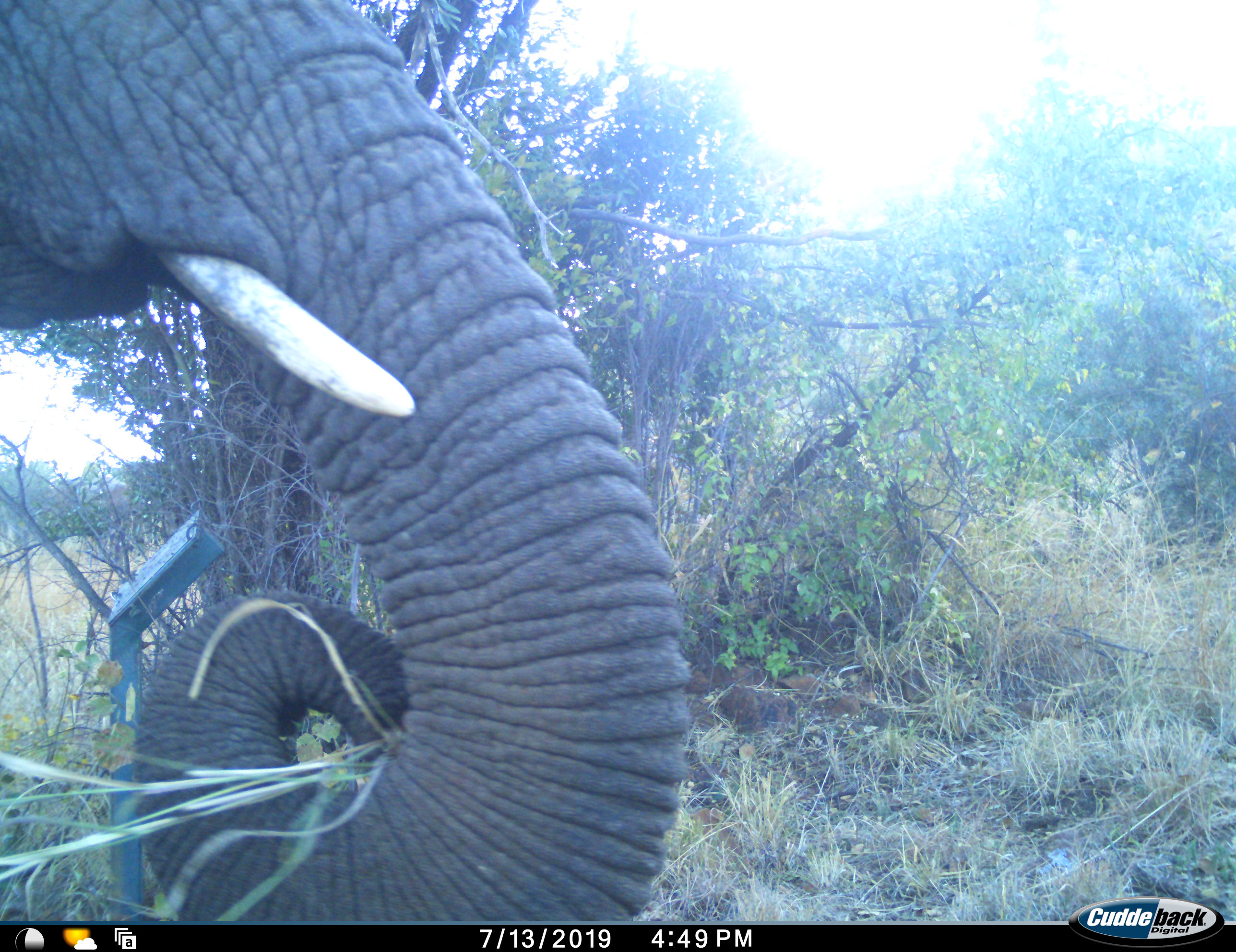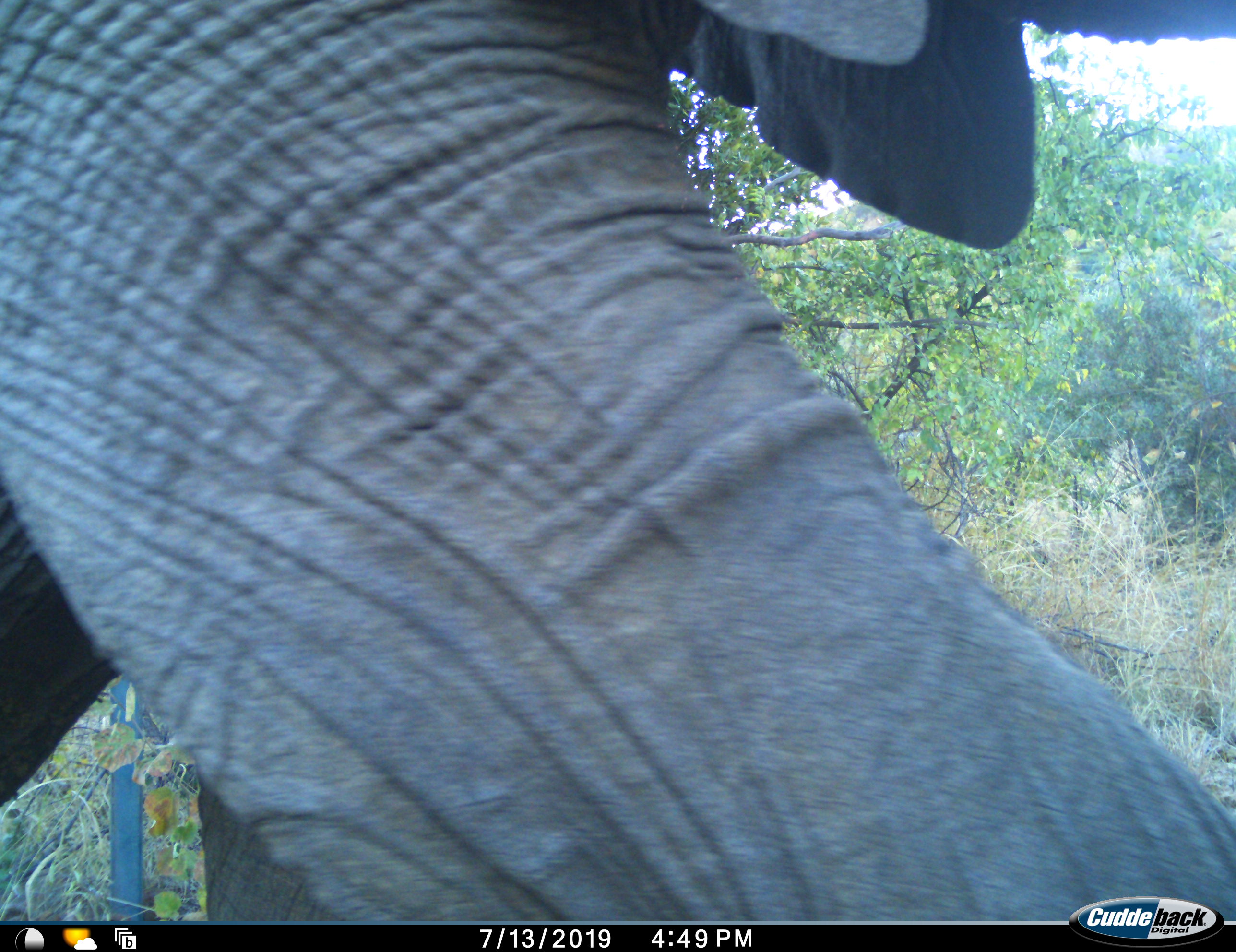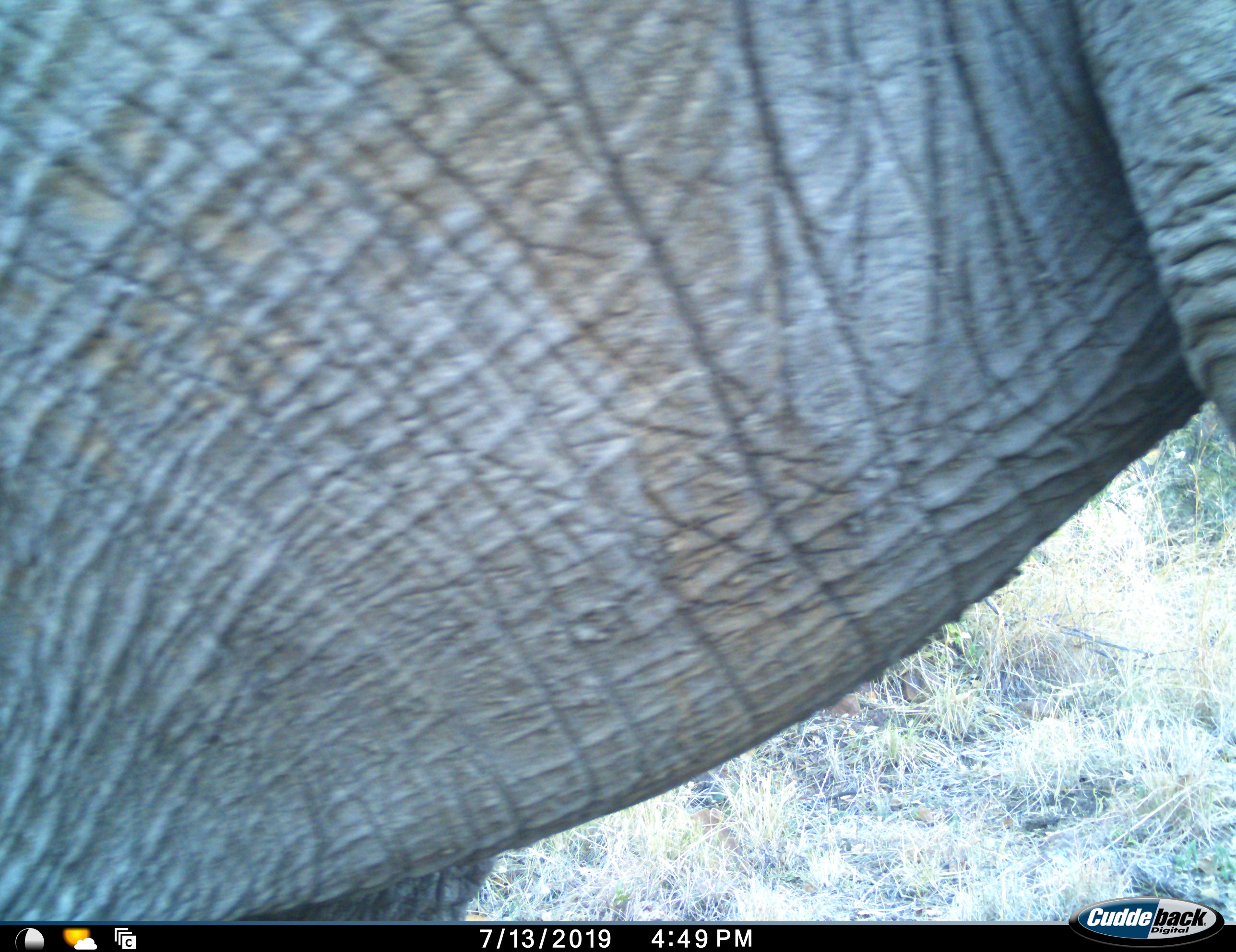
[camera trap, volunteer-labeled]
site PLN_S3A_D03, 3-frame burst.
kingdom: Animalia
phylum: Chordata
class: Mammalia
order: Proboscidea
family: Elephantidae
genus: Loxodonta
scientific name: Loxodonta africana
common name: african bush elephant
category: elephant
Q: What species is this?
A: Elephant (african bush elephant) (Loxodonta africana).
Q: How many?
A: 1.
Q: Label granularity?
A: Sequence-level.